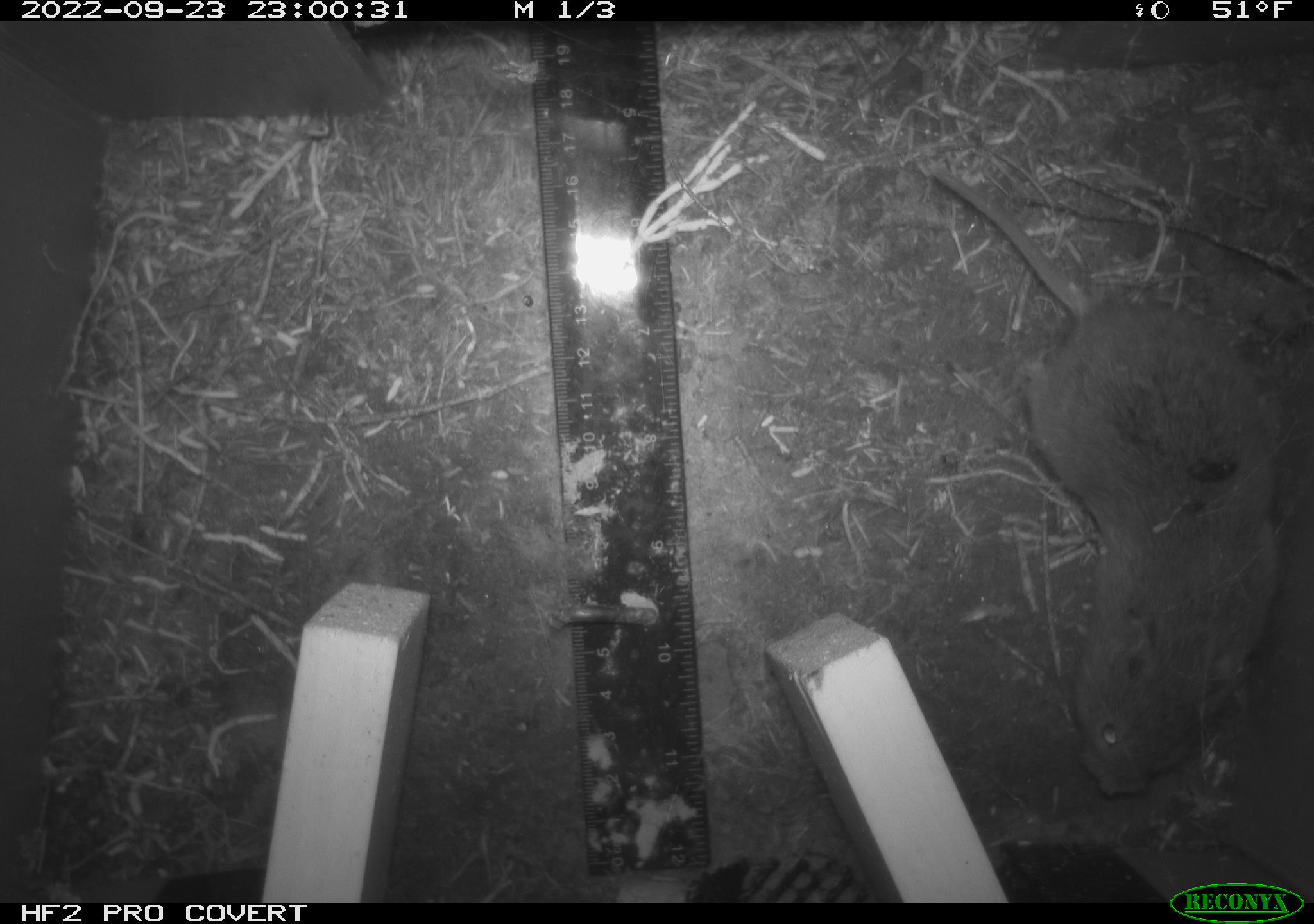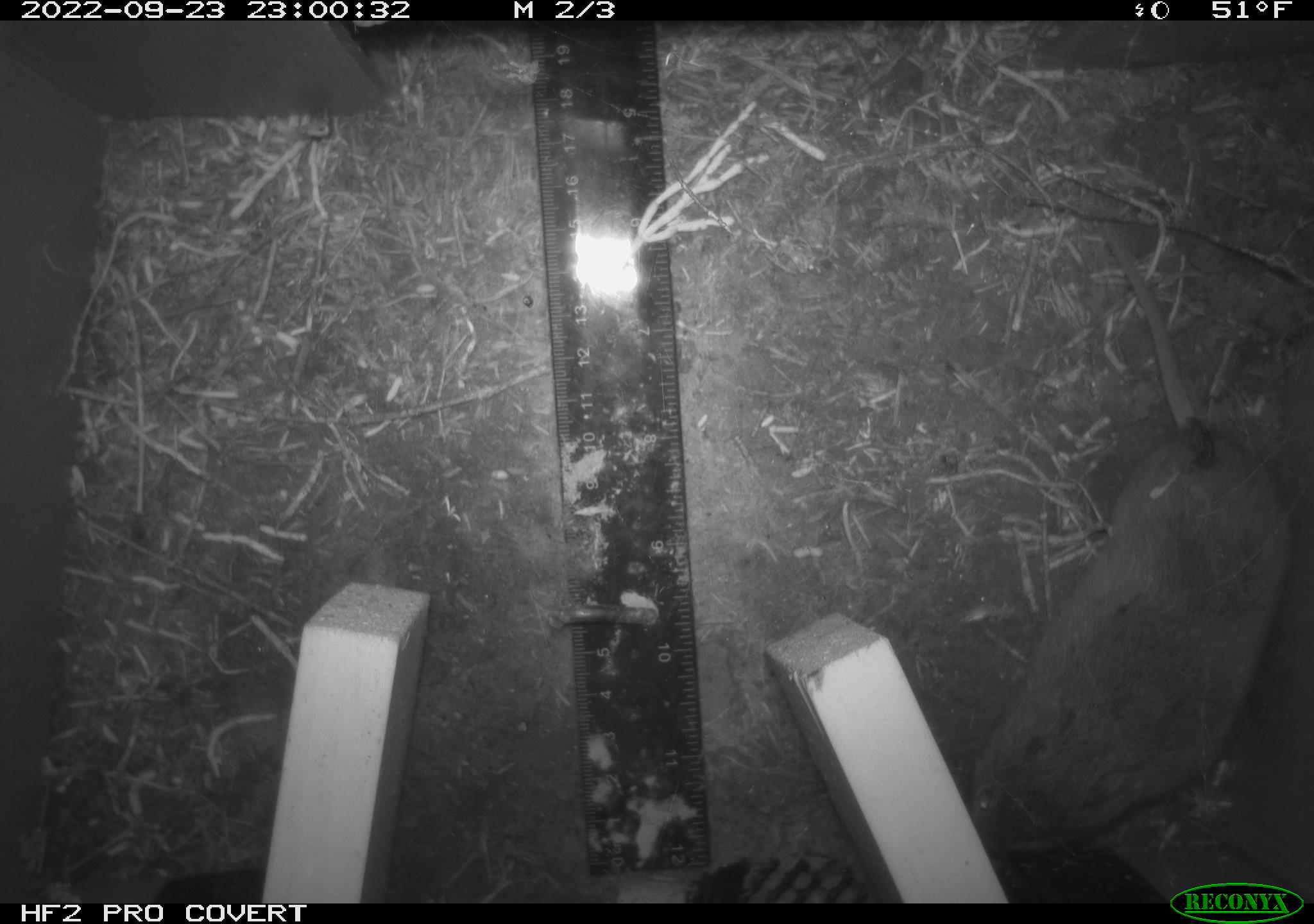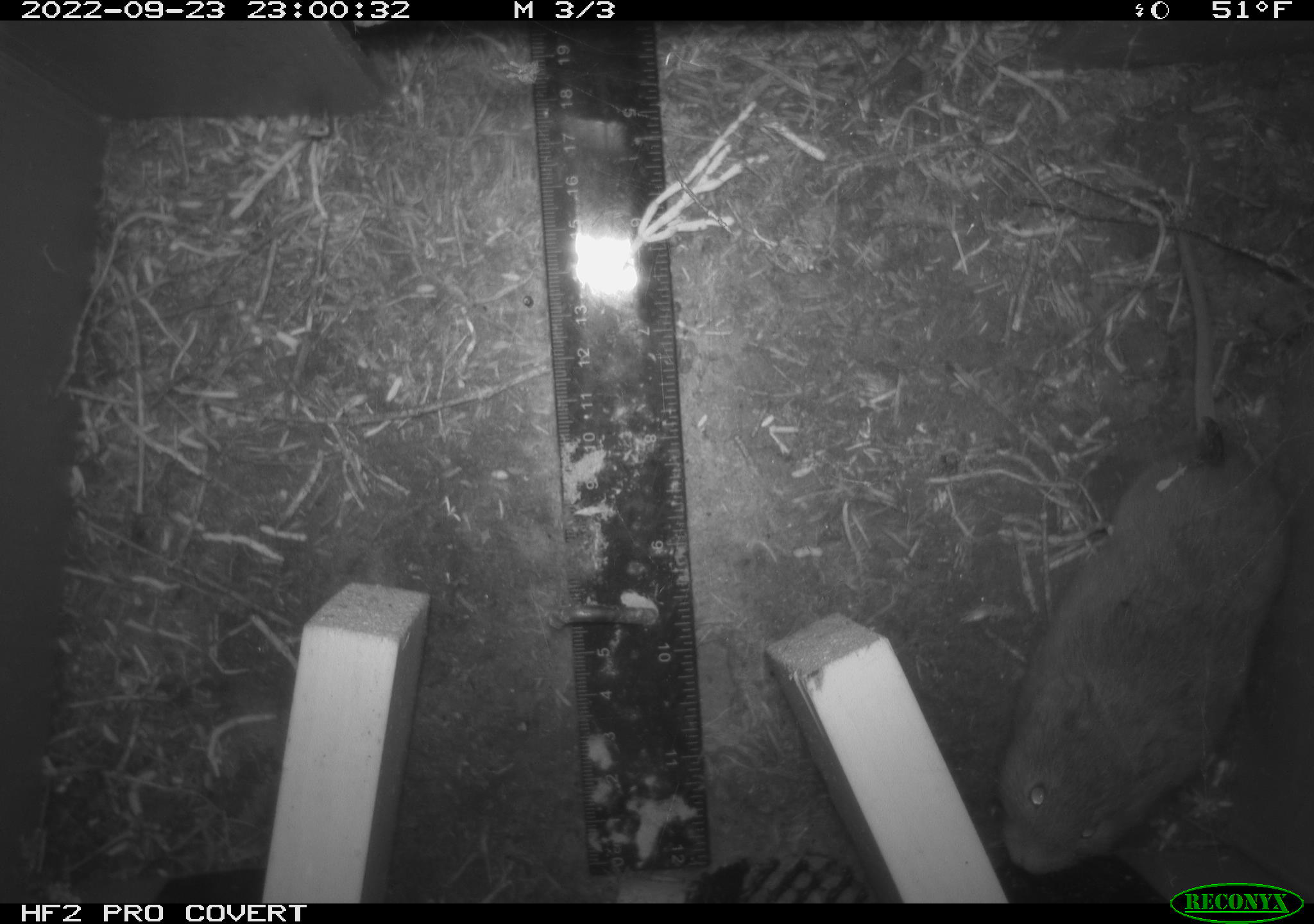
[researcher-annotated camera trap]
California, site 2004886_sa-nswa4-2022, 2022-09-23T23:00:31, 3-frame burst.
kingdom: Animalia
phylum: Chordata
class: Mammalia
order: Rodentia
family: Cricetidae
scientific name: Cricetidae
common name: hamsters, voles, lemmings, and allies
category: cricetidae family